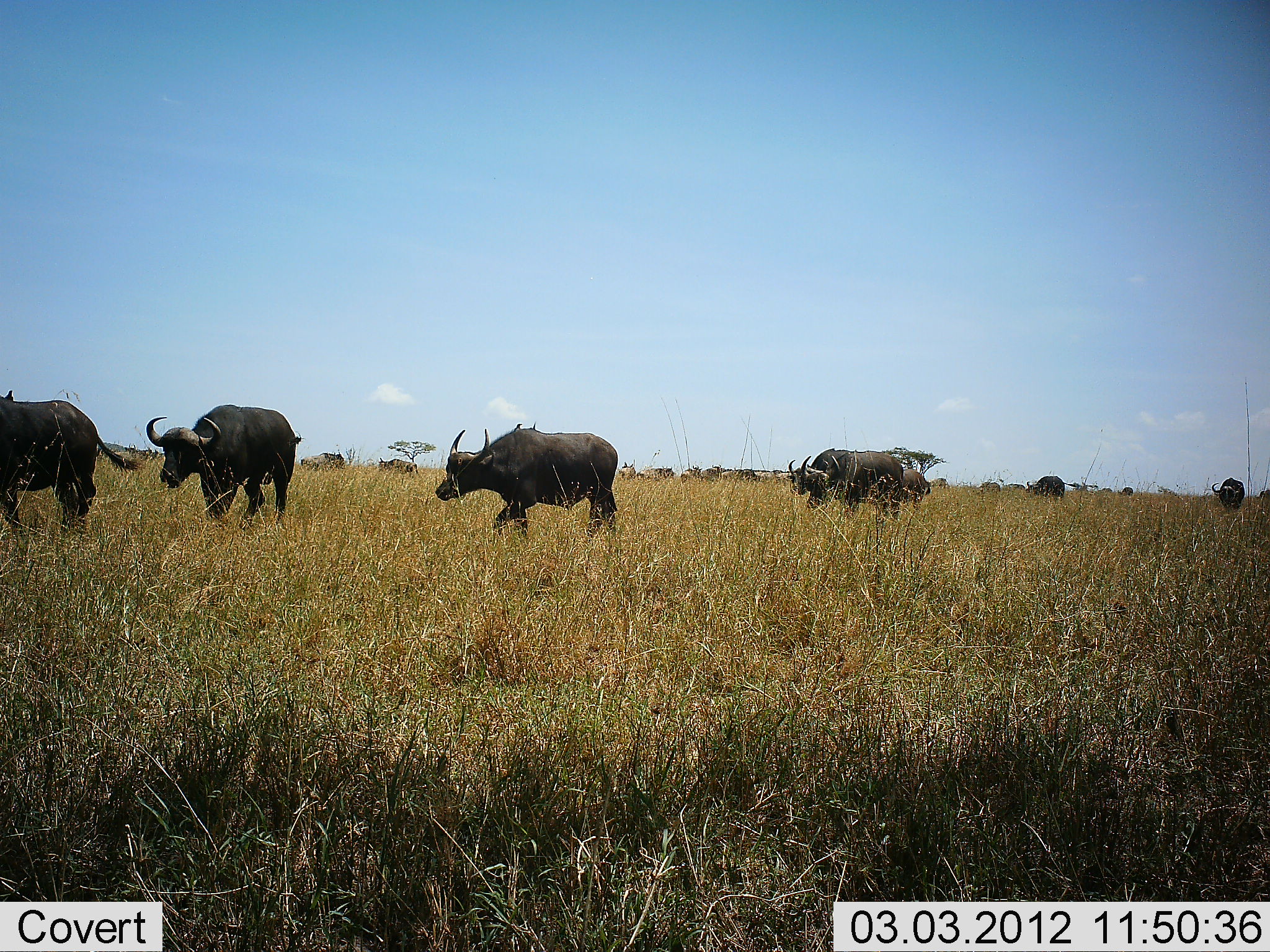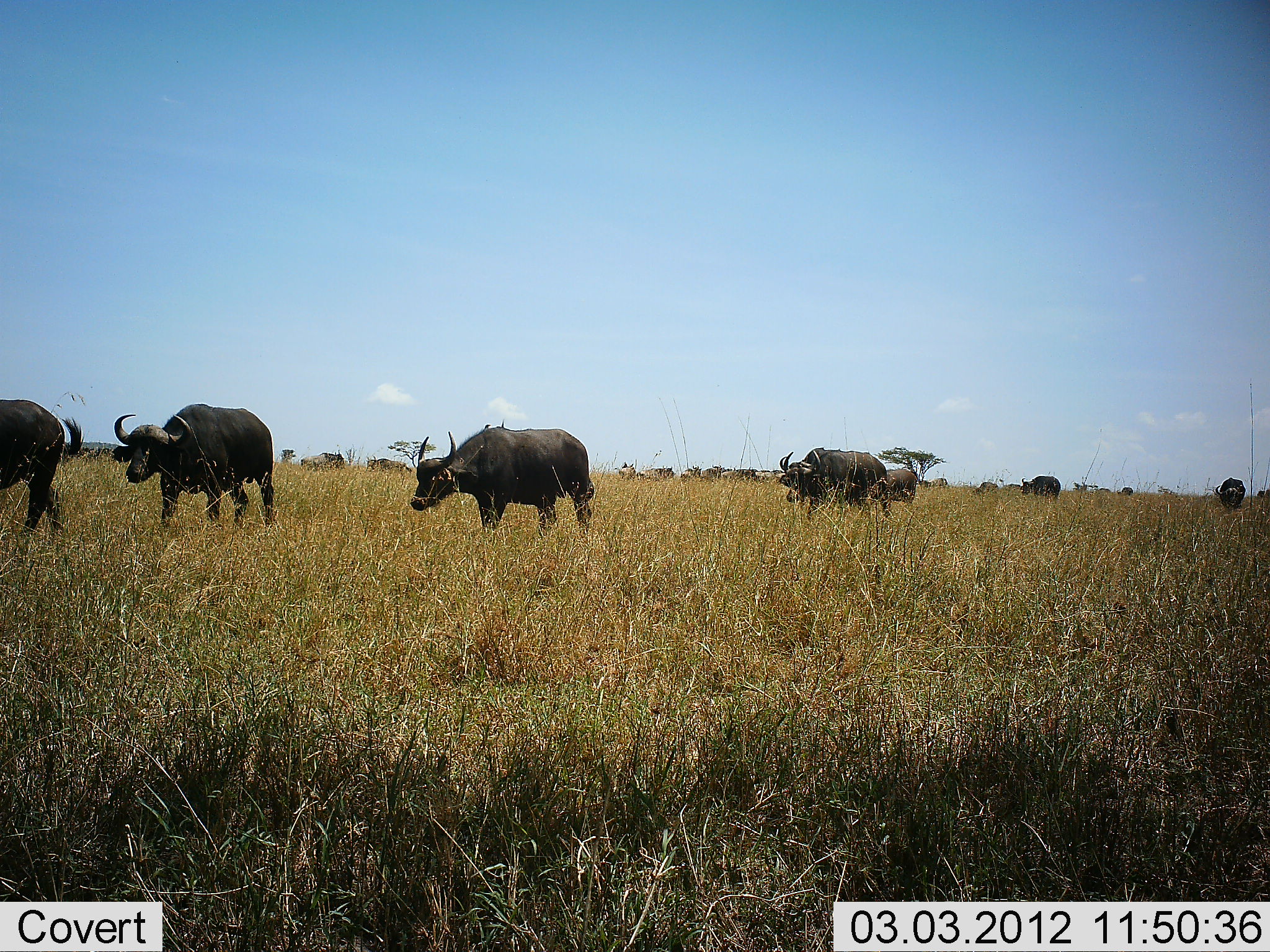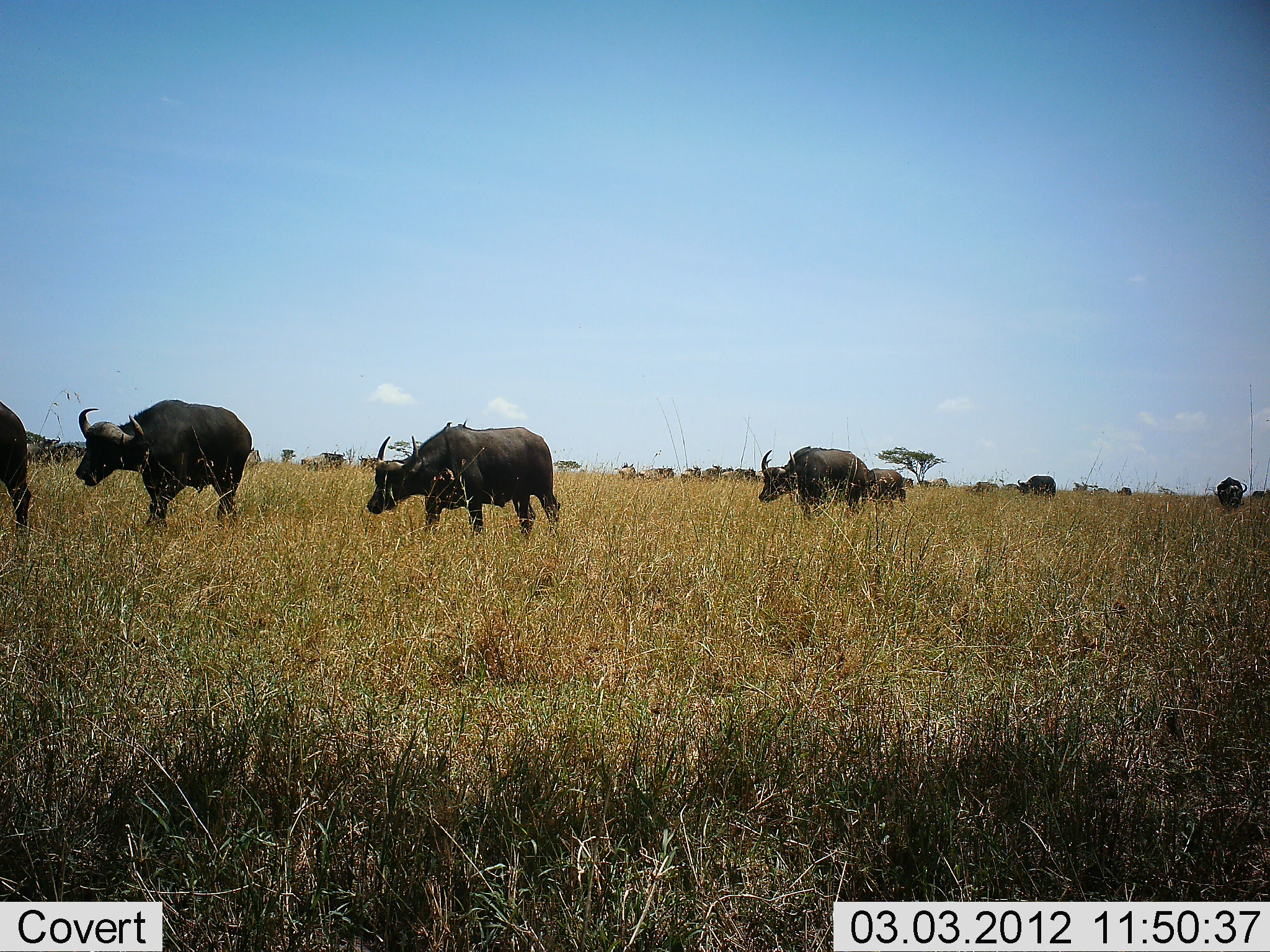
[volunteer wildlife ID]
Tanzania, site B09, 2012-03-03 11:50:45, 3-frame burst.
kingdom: Animalia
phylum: Chordata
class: Mammalia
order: Artiodactyla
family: Bovidae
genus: Syncerus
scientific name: Syncerus caffer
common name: cape buffalo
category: buffalo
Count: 8.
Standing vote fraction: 17%.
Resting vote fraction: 0%.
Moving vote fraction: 100%.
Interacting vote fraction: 4%.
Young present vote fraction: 4%.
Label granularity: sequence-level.